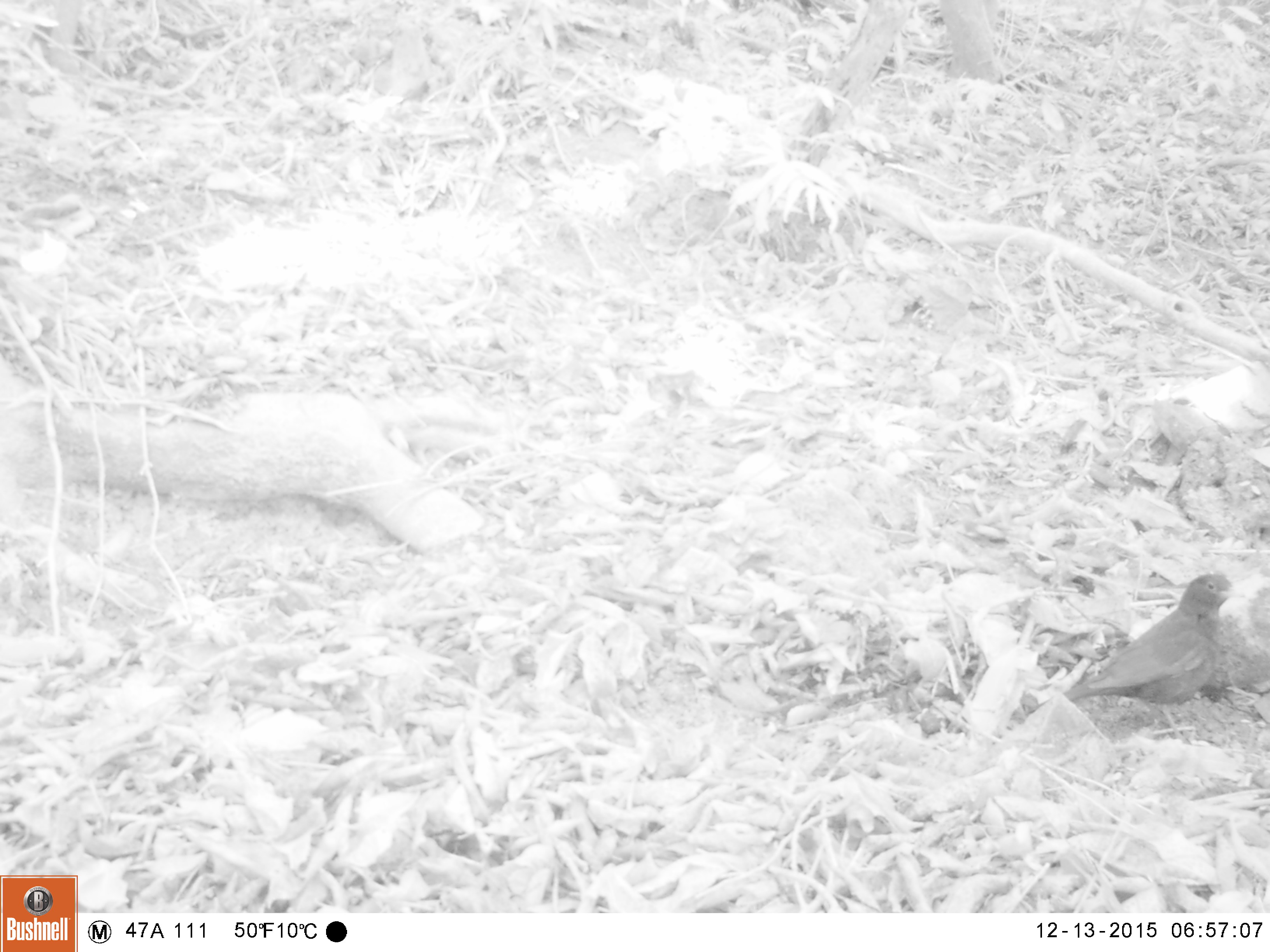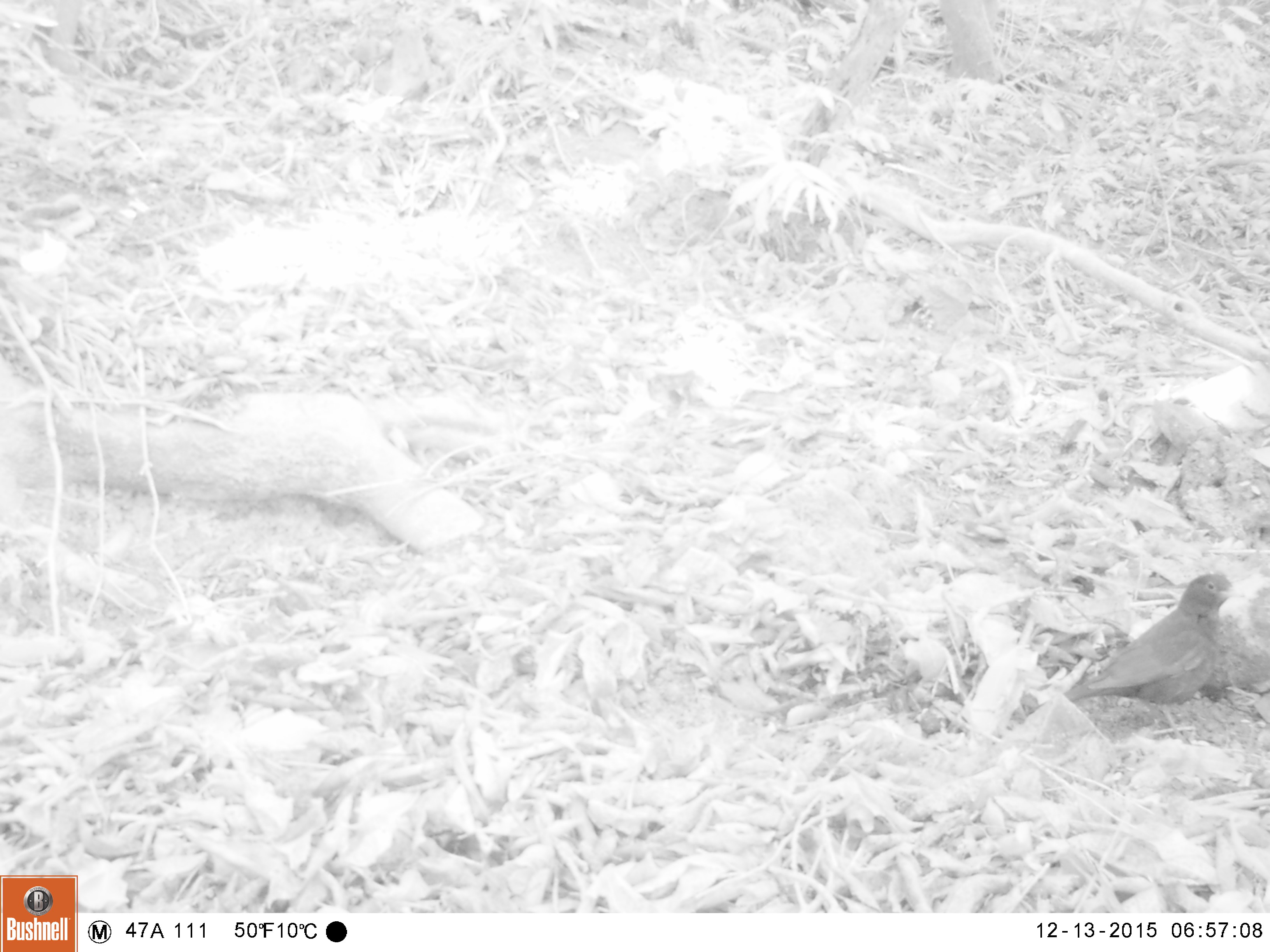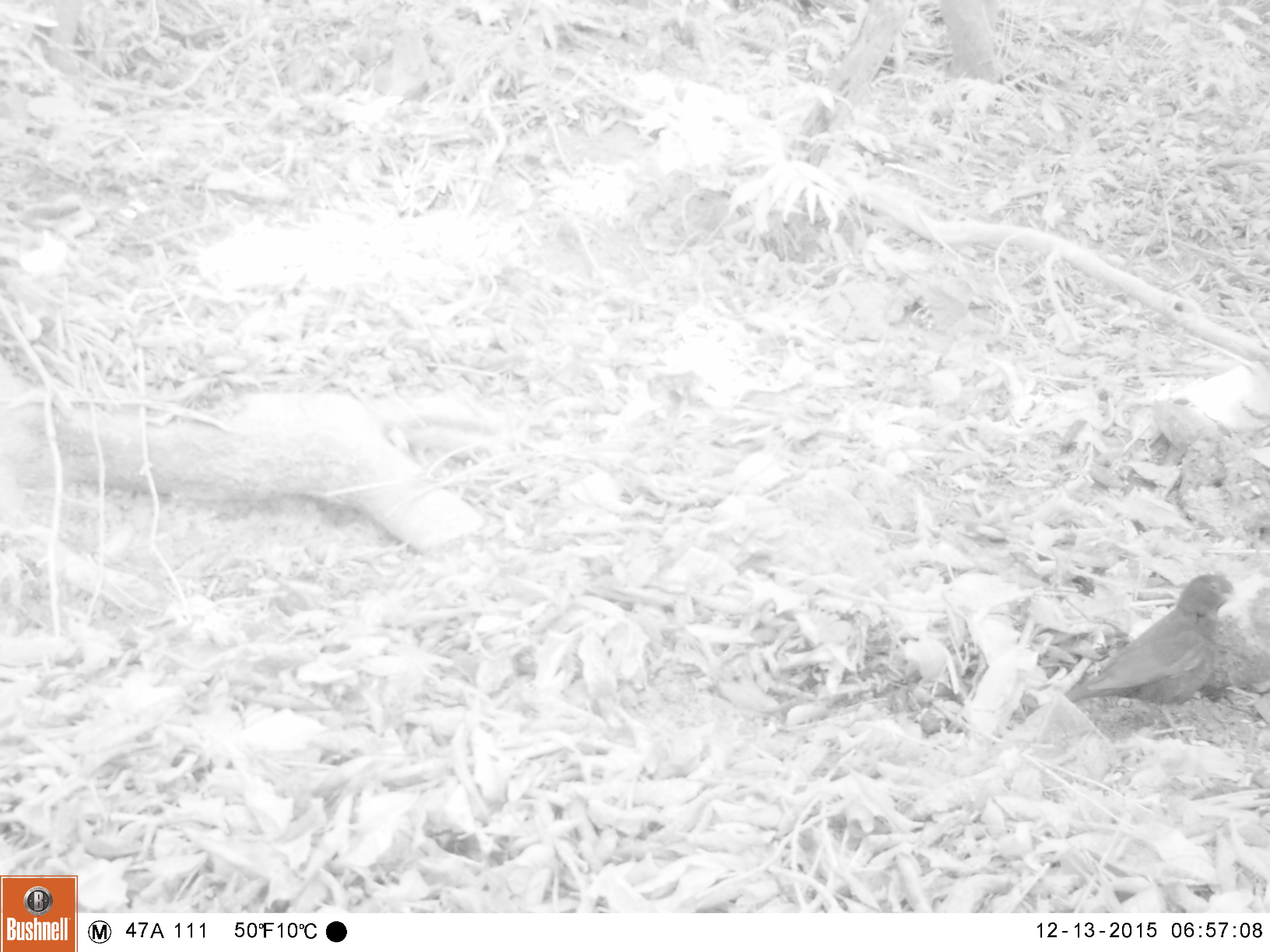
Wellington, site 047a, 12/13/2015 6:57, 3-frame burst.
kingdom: Animalia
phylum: Chordata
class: Aves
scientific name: Aves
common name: bird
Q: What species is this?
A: Bird (Aves).